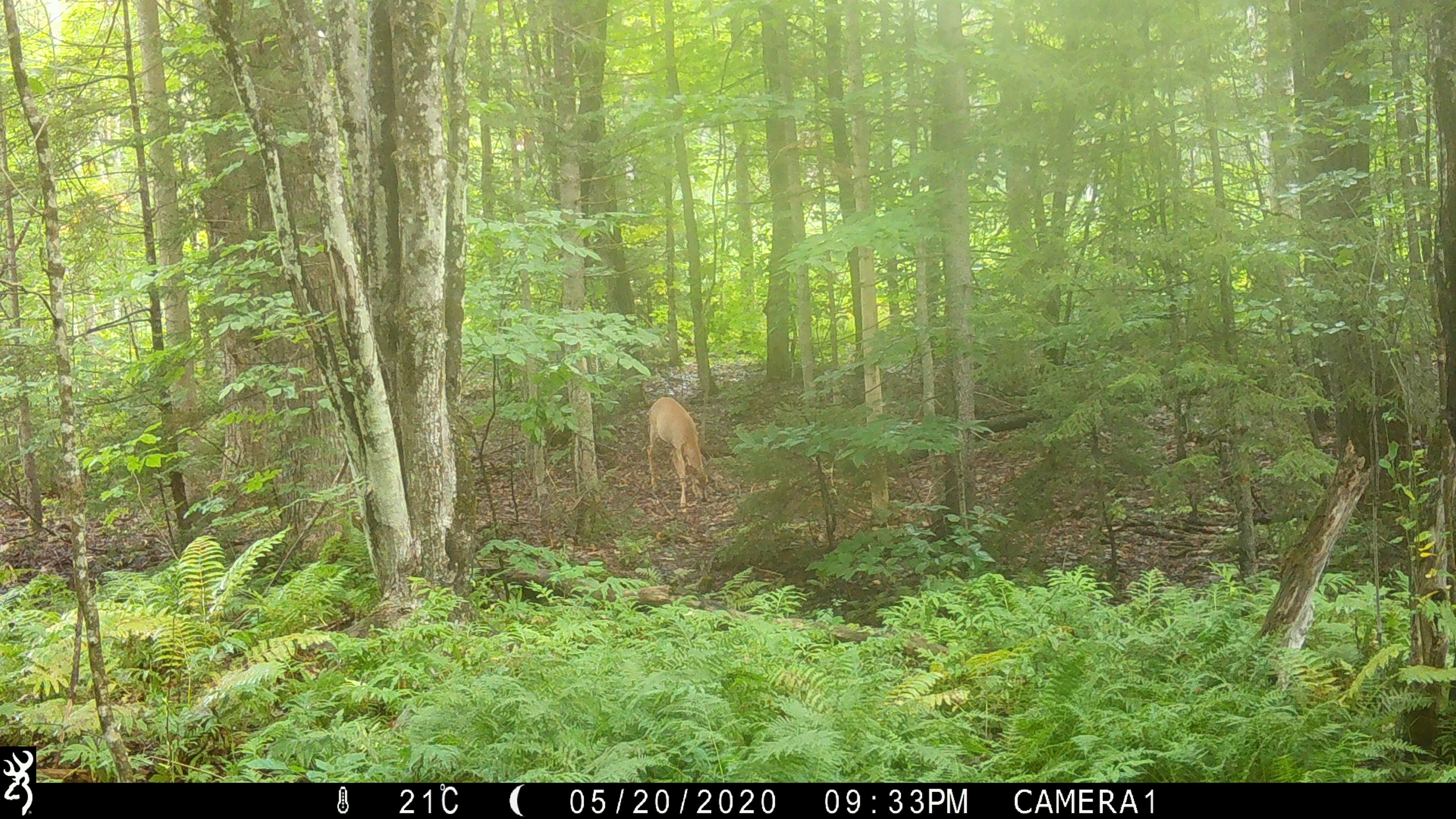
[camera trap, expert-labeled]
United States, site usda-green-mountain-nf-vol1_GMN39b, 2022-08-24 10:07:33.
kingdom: Animalia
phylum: Chordata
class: Mammalia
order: Artiodactyla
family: Cervidae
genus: Odocoileus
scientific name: Odocoileus virginianus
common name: white-tailed deer